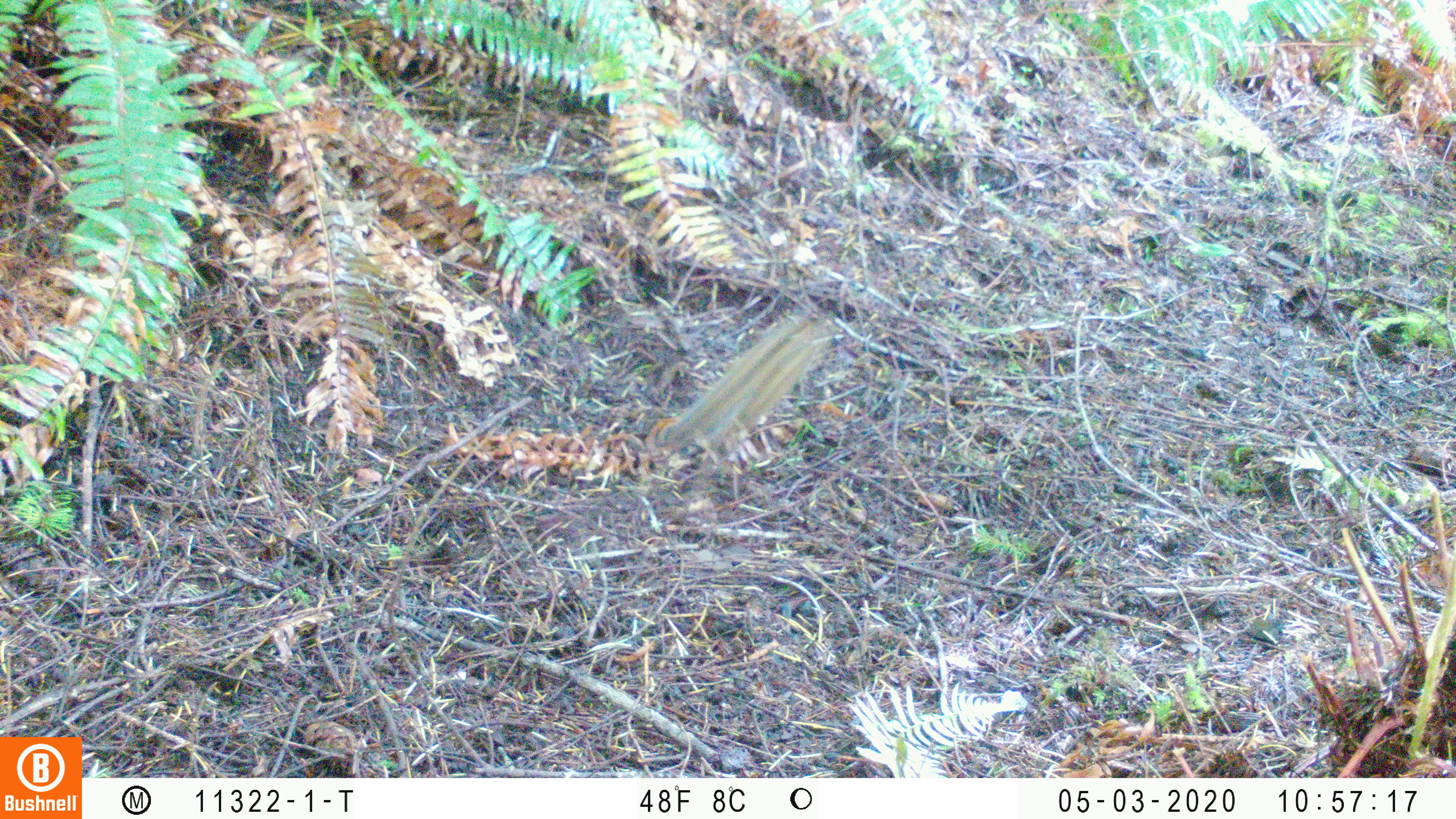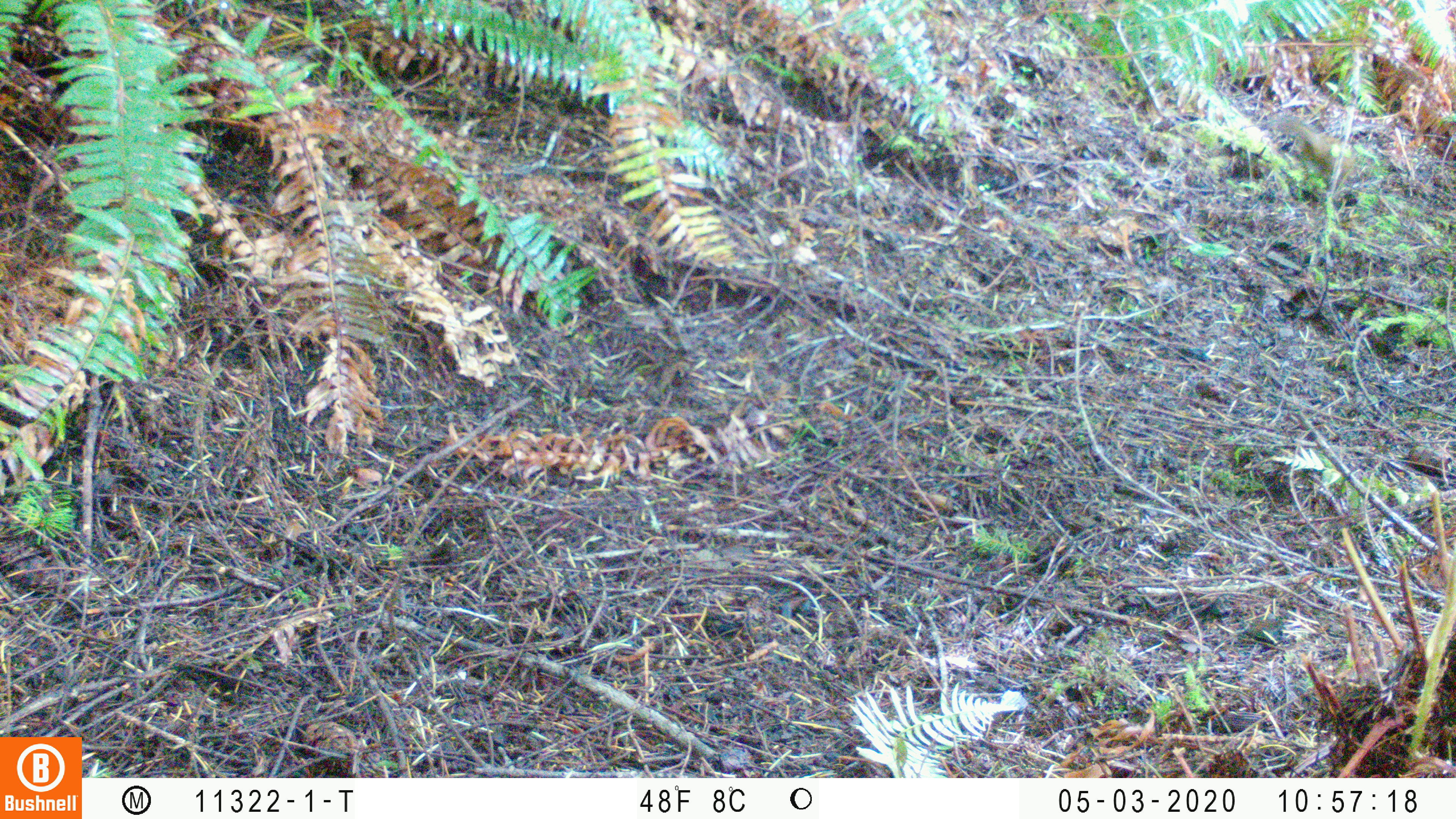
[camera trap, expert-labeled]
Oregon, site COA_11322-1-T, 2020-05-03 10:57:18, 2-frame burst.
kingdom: Animalia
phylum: Chordata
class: Mammalia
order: Rodentia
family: Sciuridae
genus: Neotamias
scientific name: Neotamias townsendii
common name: townsend's chipmunk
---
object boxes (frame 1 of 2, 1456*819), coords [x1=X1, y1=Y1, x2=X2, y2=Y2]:
townsend's chipmunk: [x1=656, y1=304, x2=835, y2=457]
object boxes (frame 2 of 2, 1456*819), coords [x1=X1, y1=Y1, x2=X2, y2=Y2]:
townsend's chipmunk: [x1=1272, y1=113, x2=1358, y2=185]